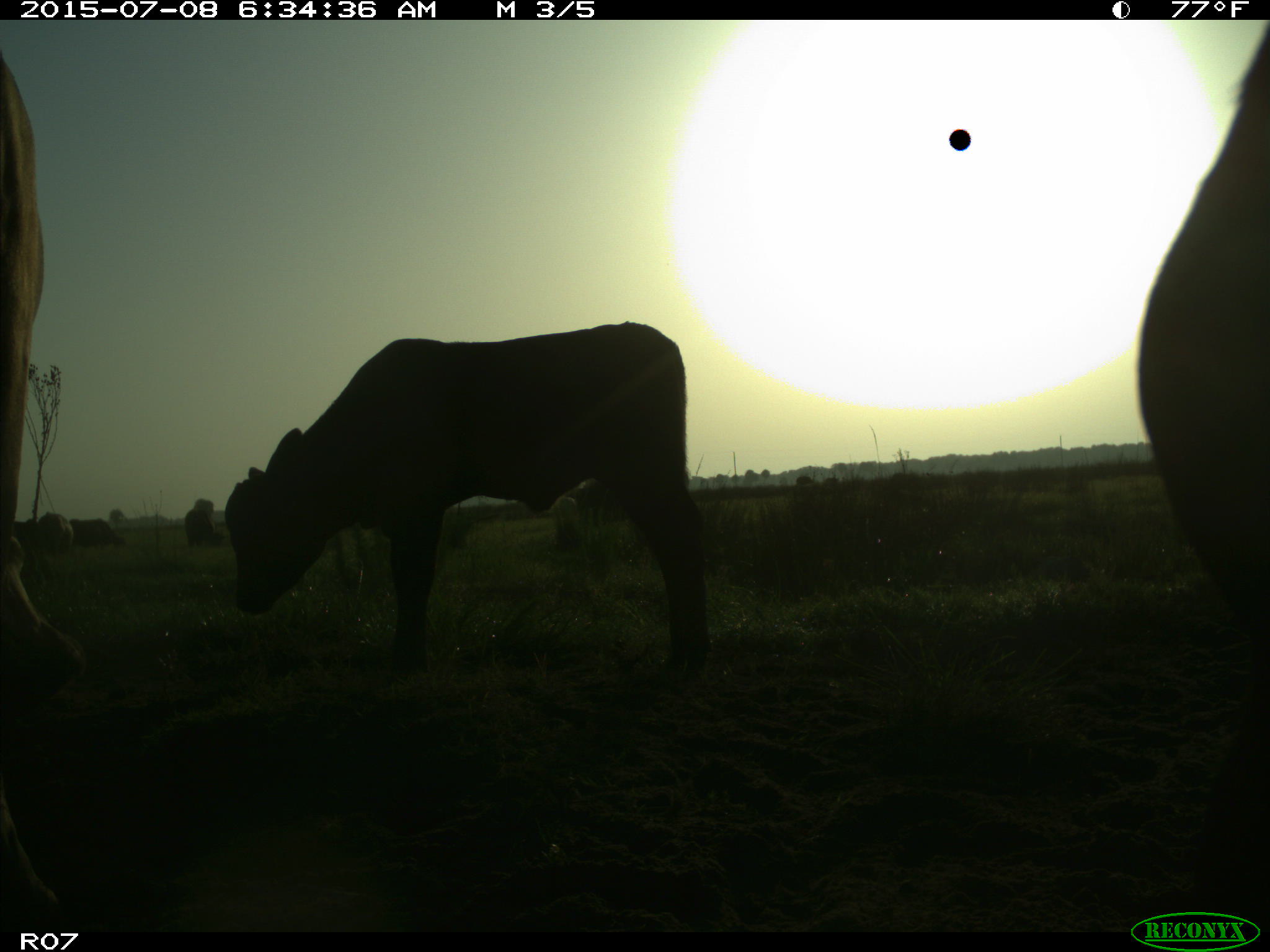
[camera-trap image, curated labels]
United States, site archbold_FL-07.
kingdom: Animalia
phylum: Chordata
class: Mammalia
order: Artiodactyla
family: Bovidae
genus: Bos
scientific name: Bos taurus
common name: domestic cow